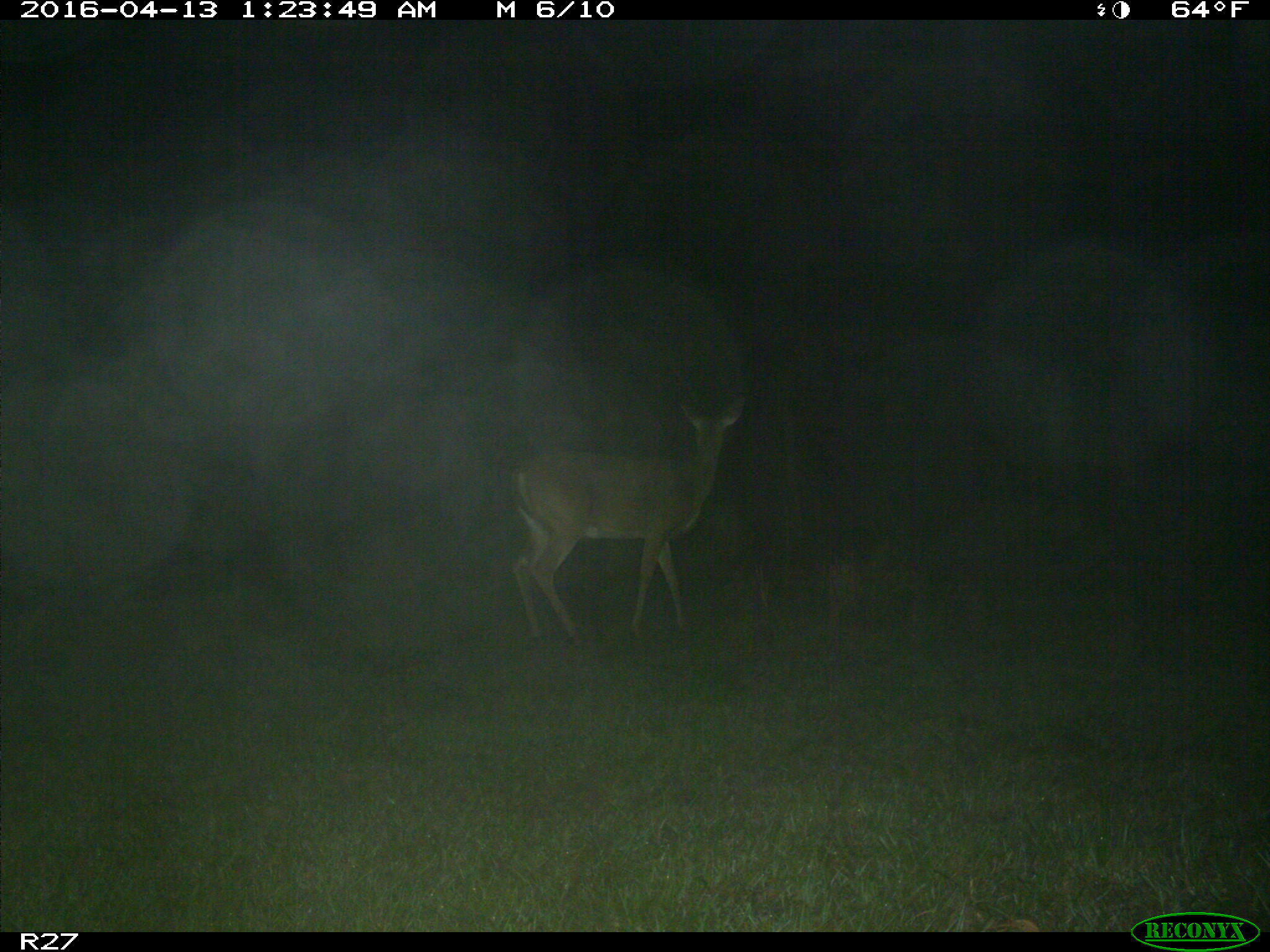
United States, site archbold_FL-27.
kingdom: Animalia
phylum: Chordata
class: Mammalia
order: Artiodactyla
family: Cervidae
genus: Odocoileus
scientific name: Odocoileus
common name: deer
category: unidentified deer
Unidentified deer (deer) (Odocoileus).